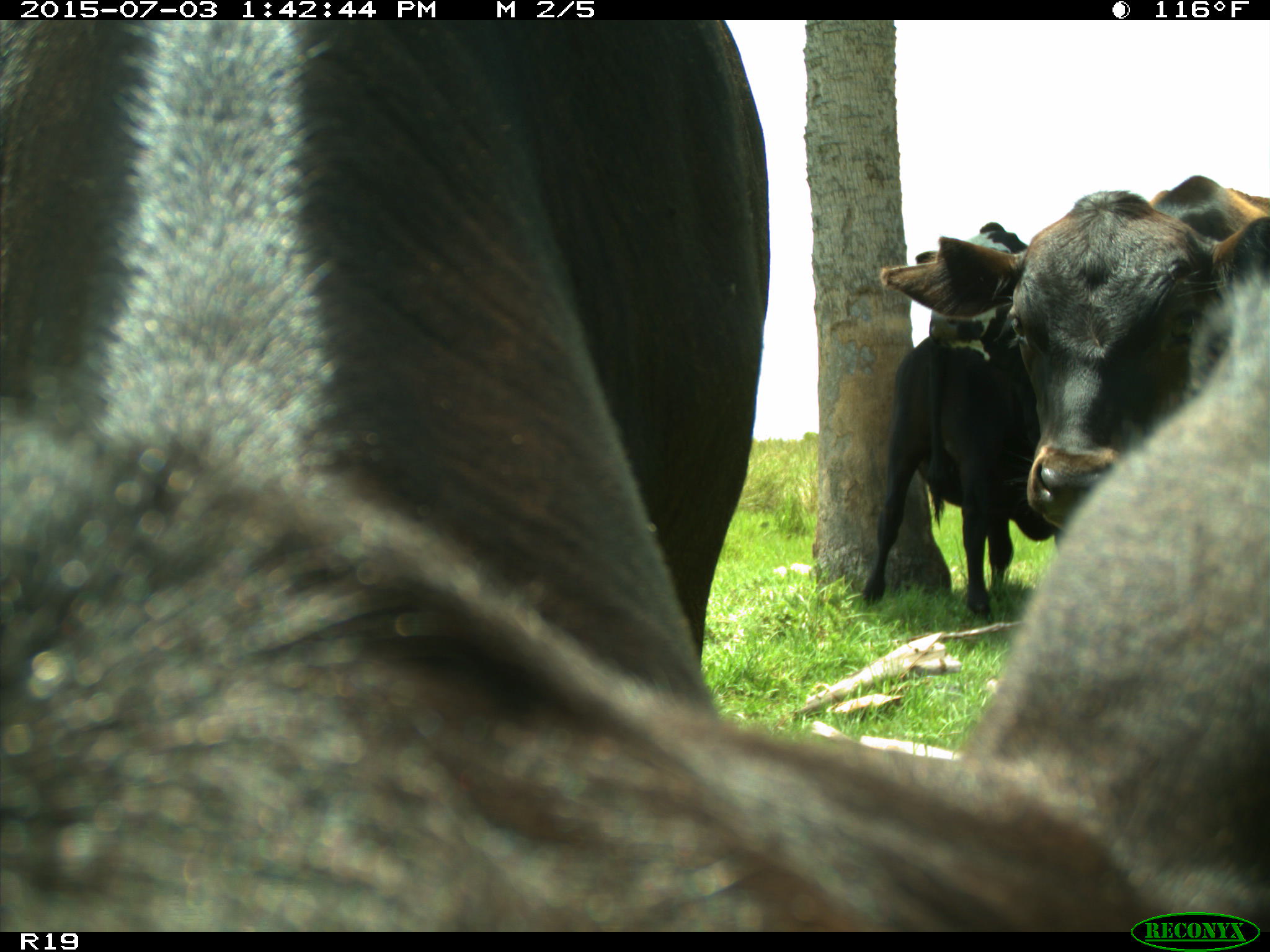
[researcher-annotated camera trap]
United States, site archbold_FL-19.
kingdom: Animalia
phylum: Chordata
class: Mammalia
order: Artiodactyla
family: Bovidae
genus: Bos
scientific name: Bos taurus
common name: domestic cow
Bos taurus (domestic cow).